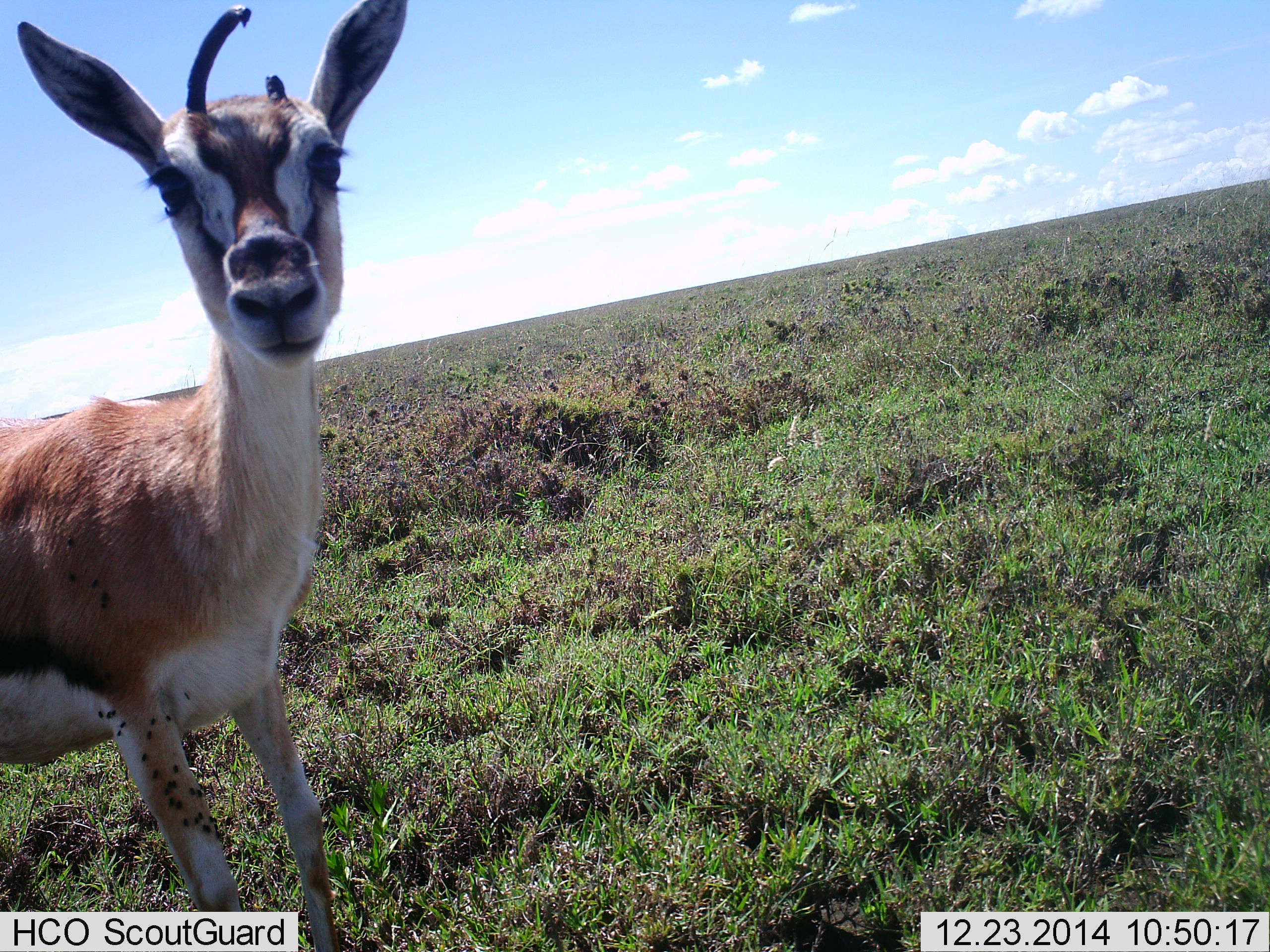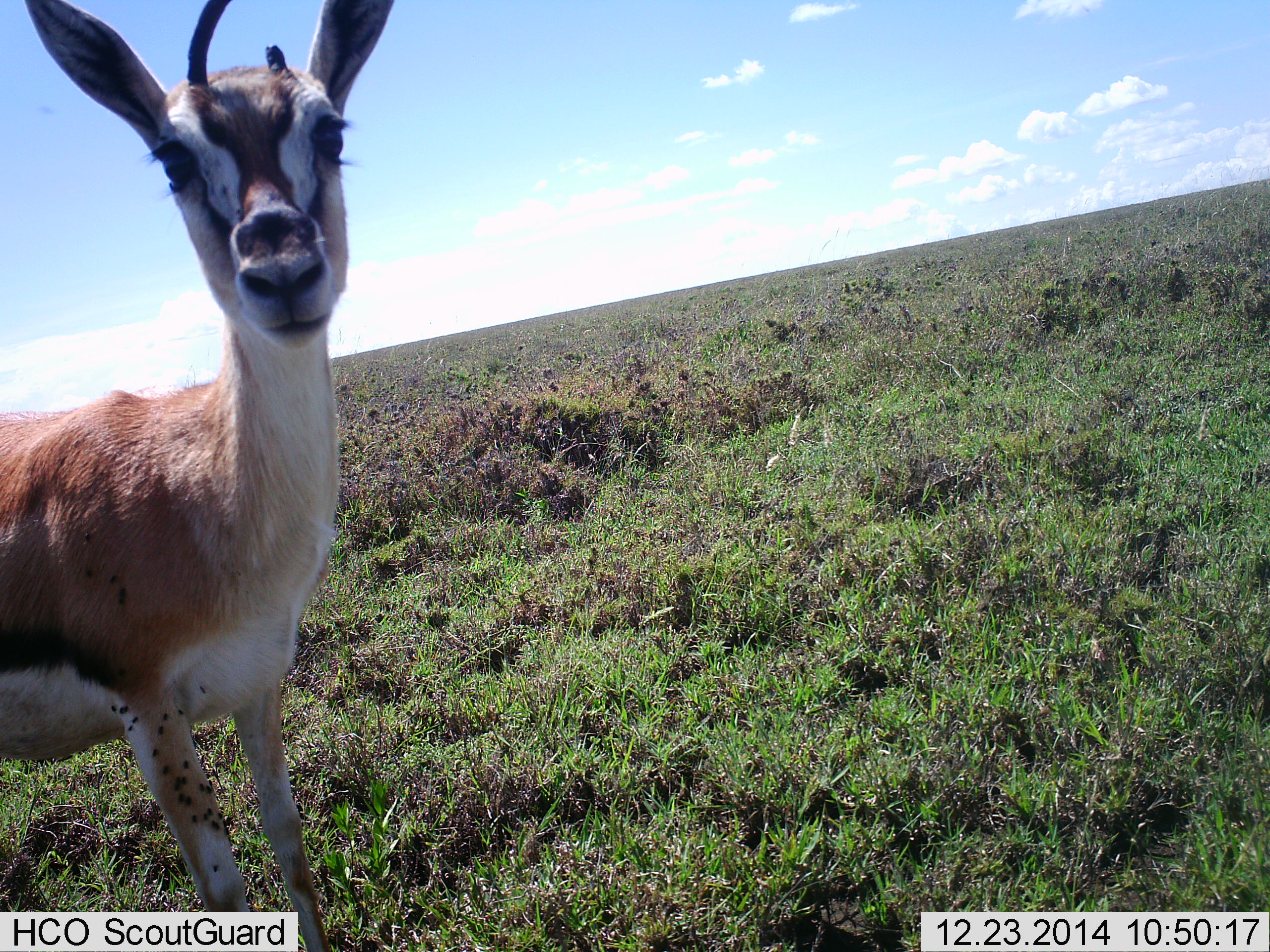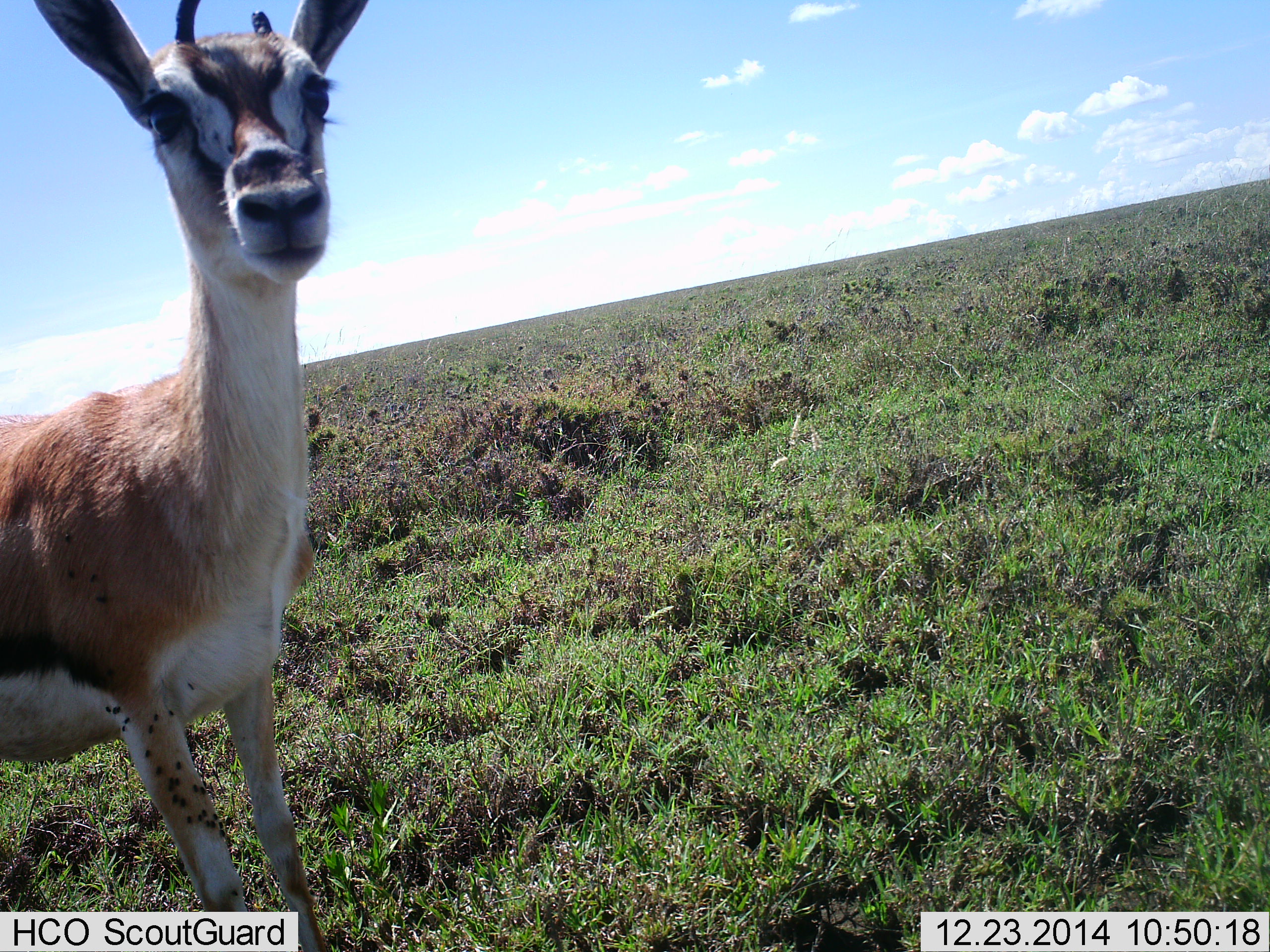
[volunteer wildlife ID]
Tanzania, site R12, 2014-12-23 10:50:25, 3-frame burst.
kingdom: Animalia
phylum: Chordata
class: Mammalia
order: Artiodactyla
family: Bovidae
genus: Eudorcas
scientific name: Eudorcas thomsonii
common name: thomson's gazelle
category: gazellethomsons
Gazellethomsons (thomson's gazelle) (Eudorcas thomsonii), count 1. Behavior (volunteer vote fractions): standing 100%, resting 0%, moving 0%, interacting 18%. Young present (vote fraction): 0%. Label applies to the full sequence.